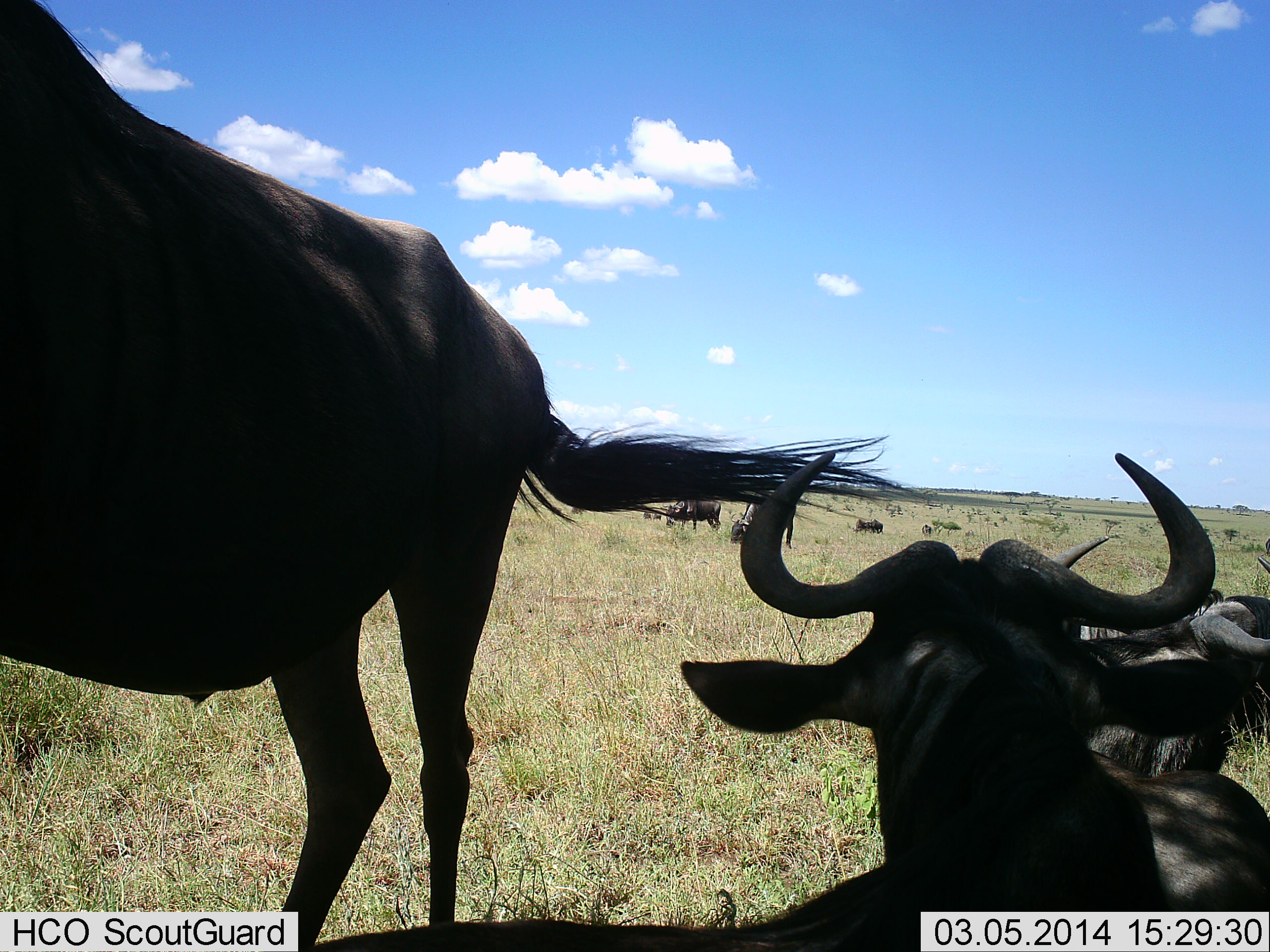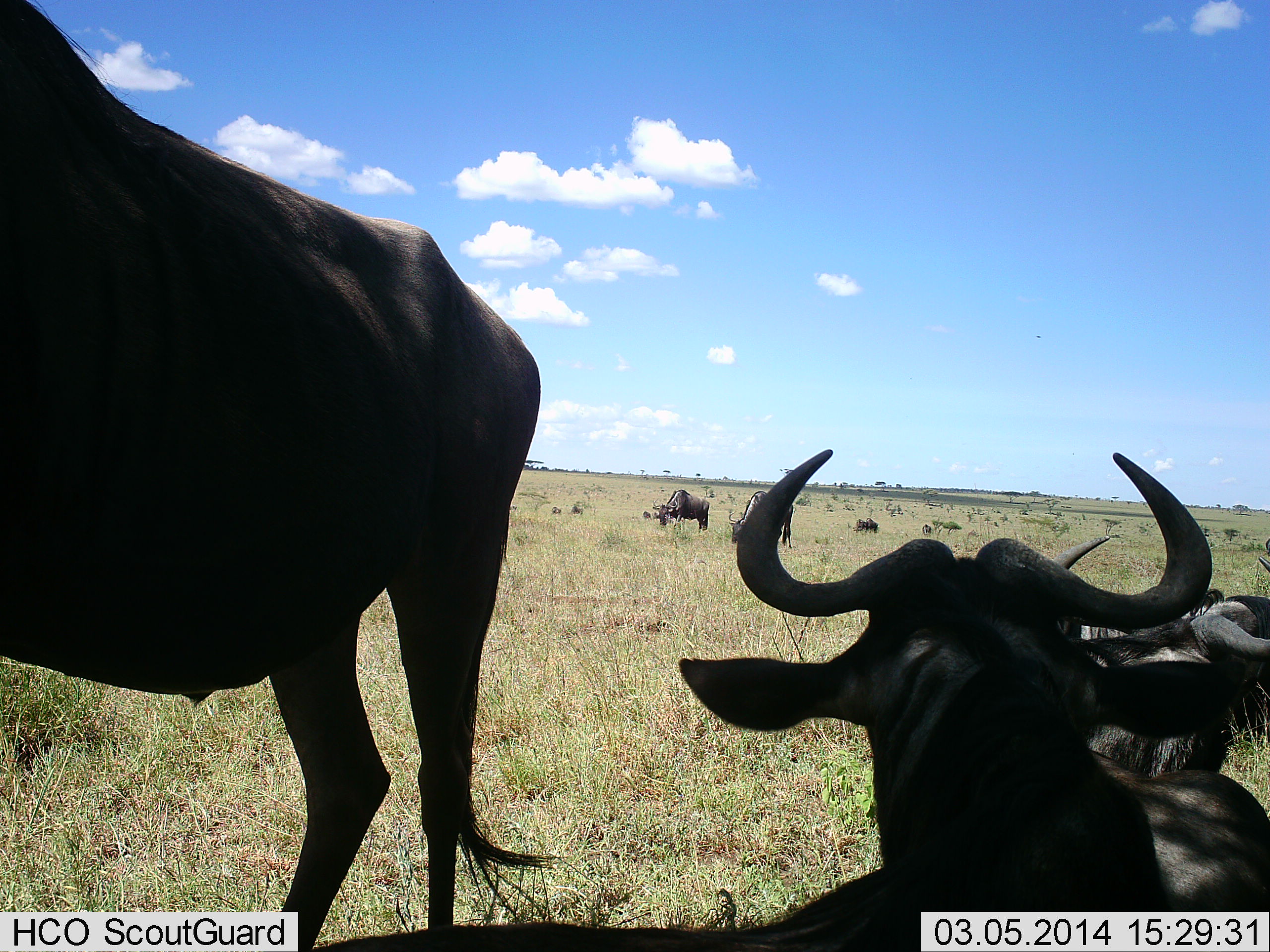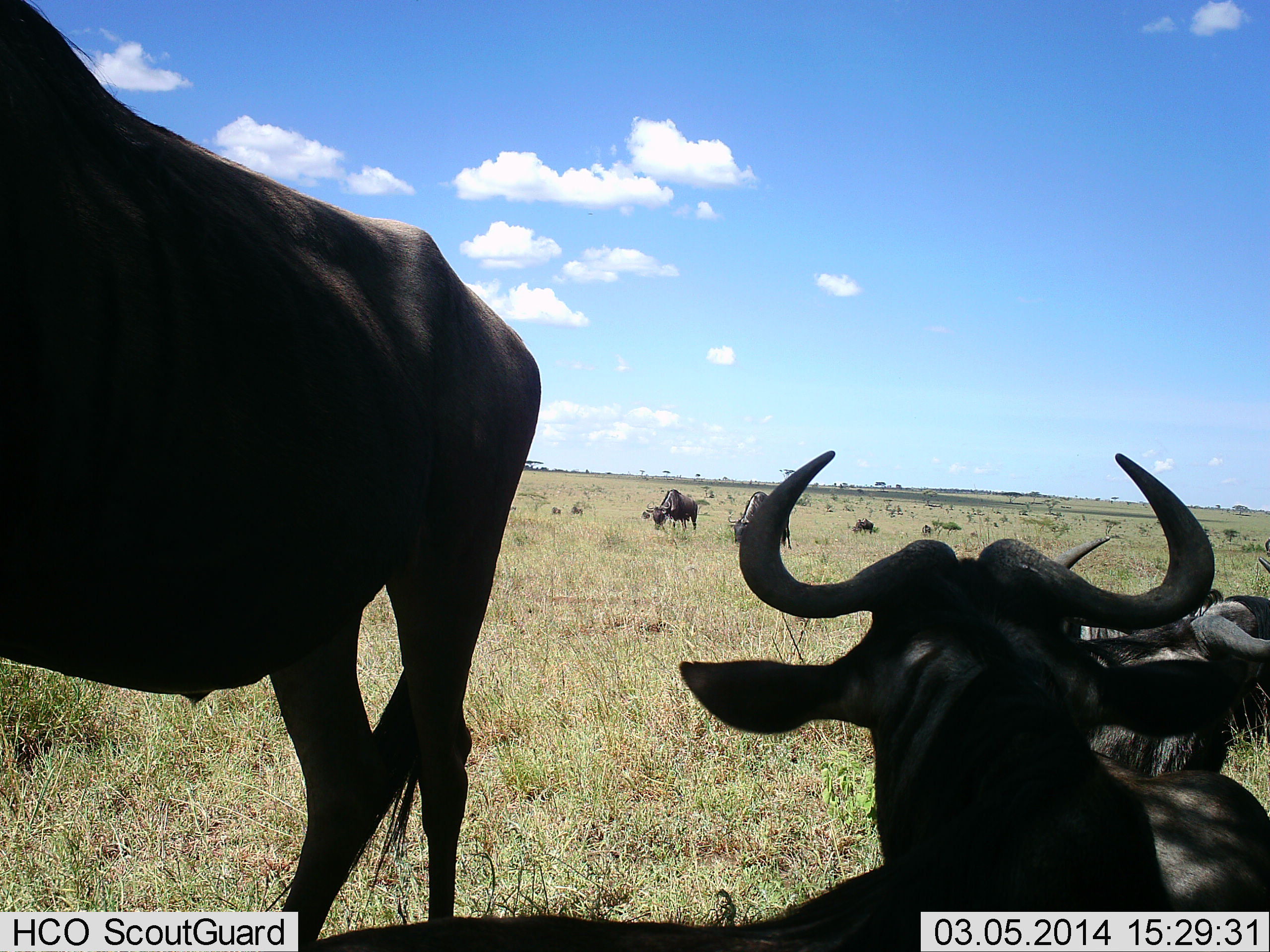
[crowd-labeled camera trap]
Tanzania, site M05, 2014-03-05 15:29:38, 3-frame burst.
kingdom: Animalia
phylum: Chordata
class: Mammalia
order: Artiodactyla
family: Bovidae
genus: Connochaetes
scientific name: Connochaetes taurinus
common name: blue wildebeest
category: wildebeest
Wildebeest (blue wildebeest) (Connochaetes taurinus), count 8. Behavior (volunteer vote fractions): standing 90%, resting 100%, moving 40%, interacting 0%. Young present (vote fraction): 0%. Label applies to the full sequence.